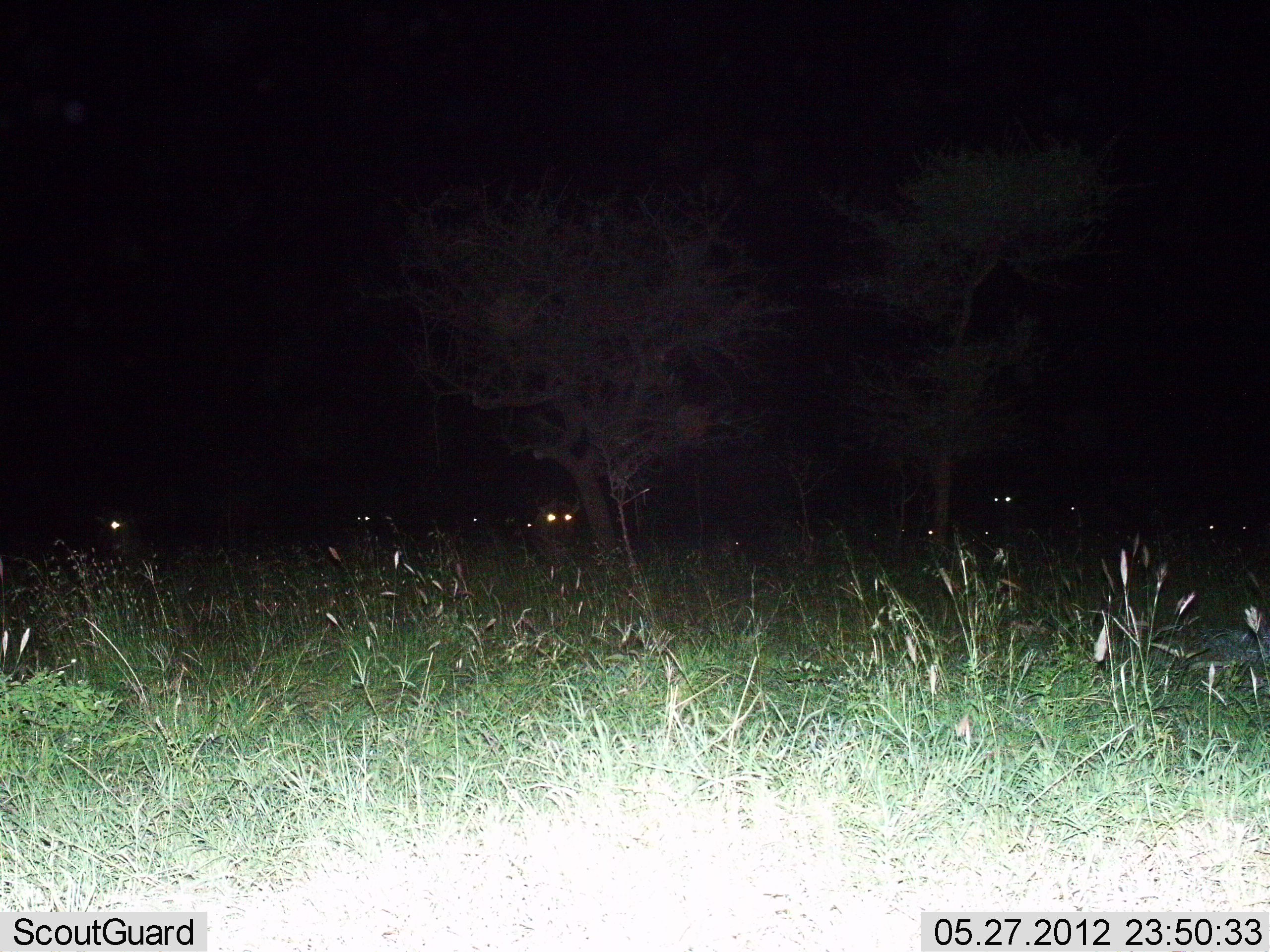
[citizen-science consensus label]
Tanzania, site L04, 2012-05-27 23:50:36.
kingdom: Animalia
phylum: Chordata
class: Mammalia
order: Artiodactyla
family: Bovidae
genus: Connochaetes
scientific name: Connochaetes taurinus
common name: blue wildebeest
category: wildebeest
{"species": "wildebeest (blue wildebeest) (Connochaetes taurinus)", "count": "9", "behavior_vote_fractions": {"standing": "88%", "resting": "12%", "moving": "0%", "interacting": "0%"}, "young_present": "0%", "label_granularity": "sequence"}